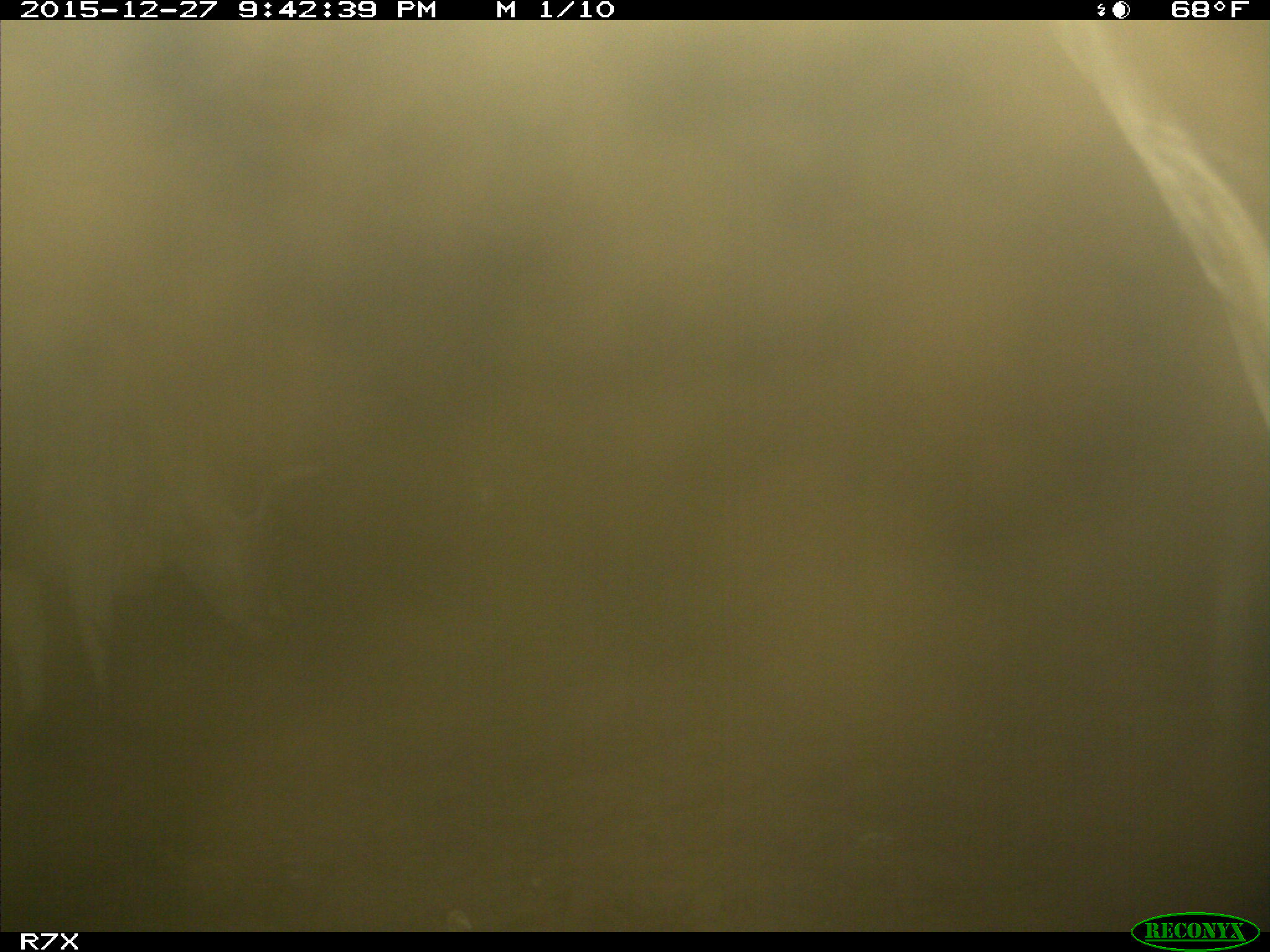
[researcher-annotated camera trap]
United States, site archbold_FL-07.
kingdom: Animalia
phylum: Chordata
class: Mammalia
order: Artiodactyla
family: Bovidae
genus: Bos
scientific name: Bos taurus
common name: domestic cow